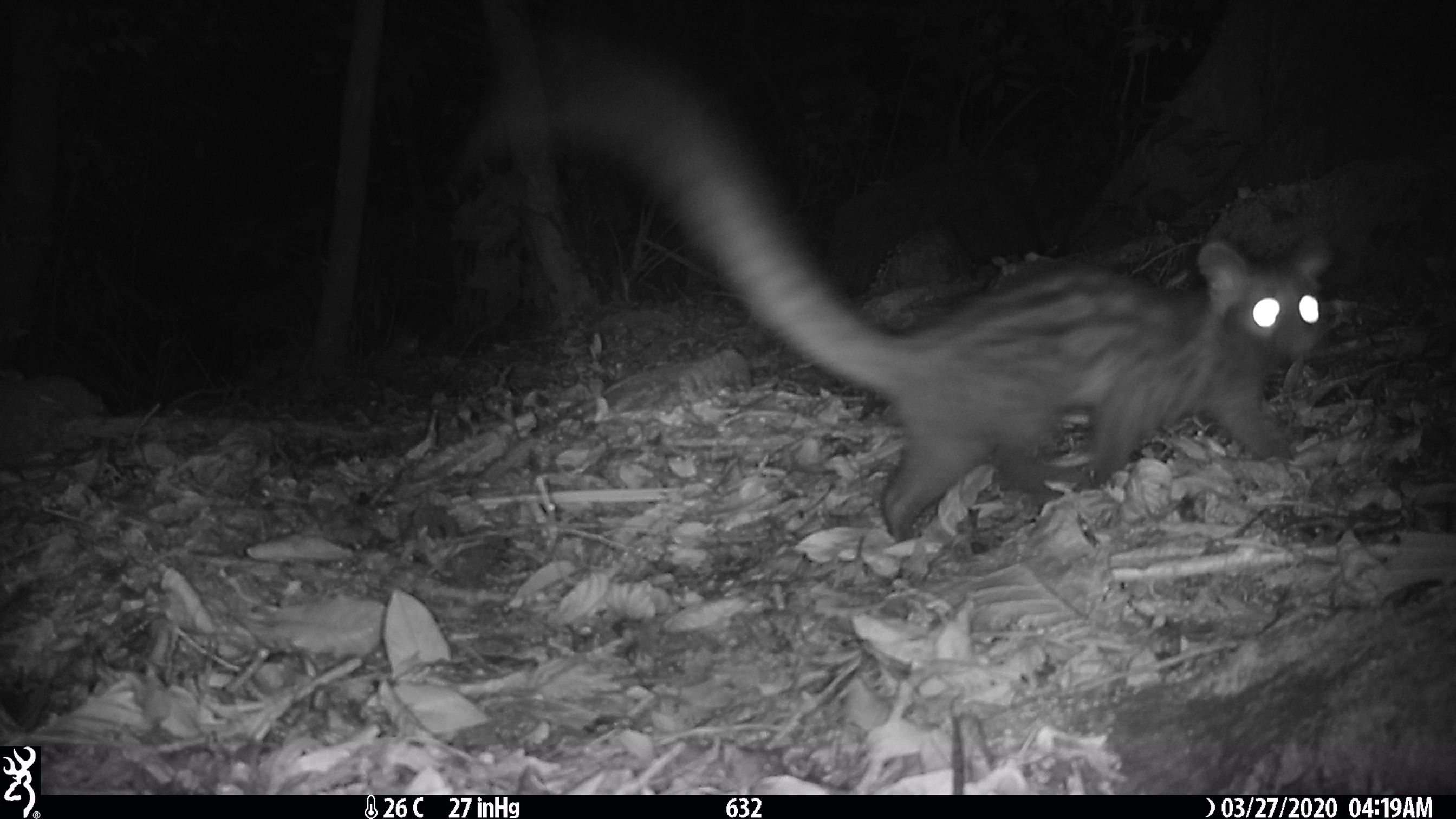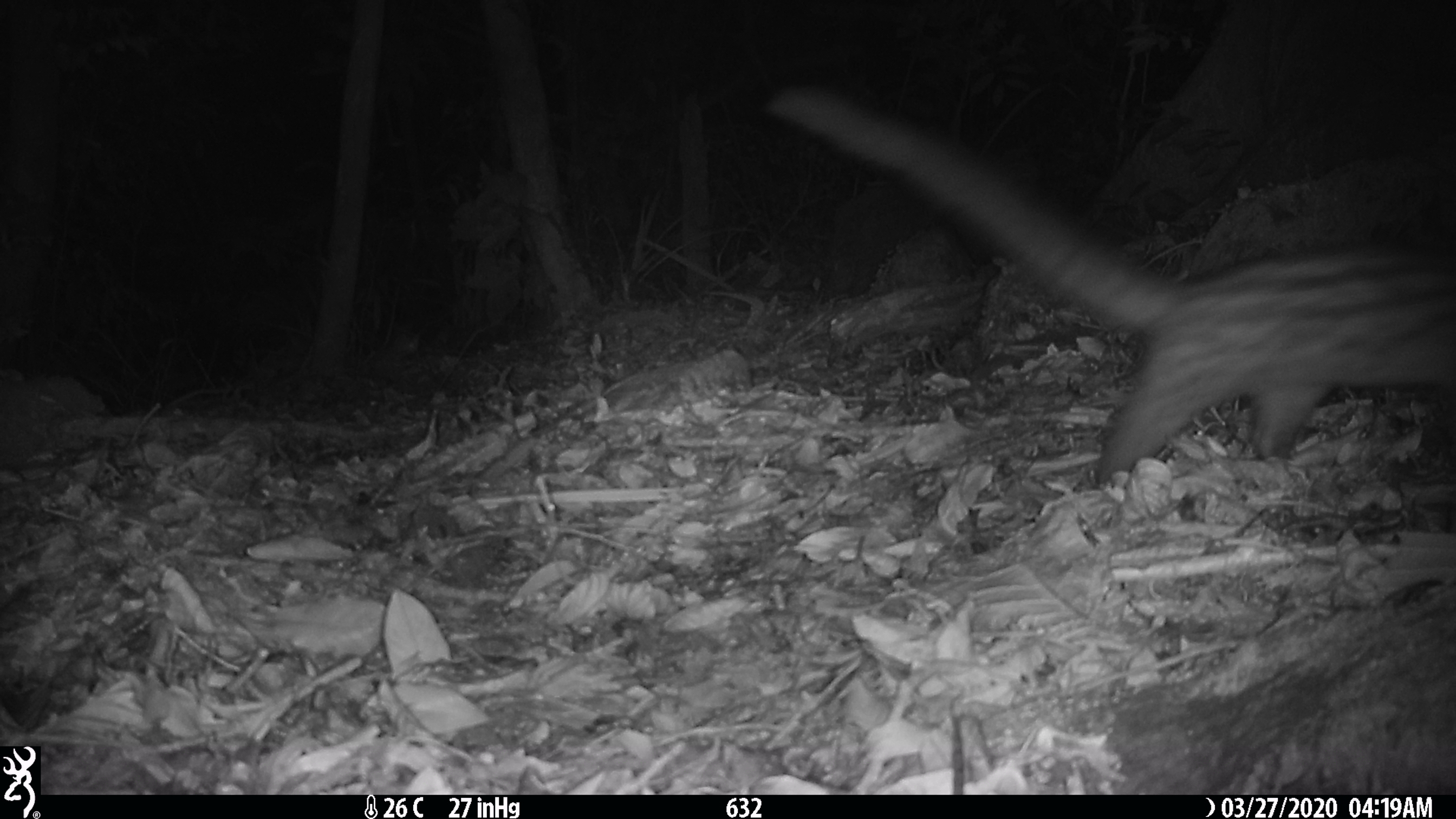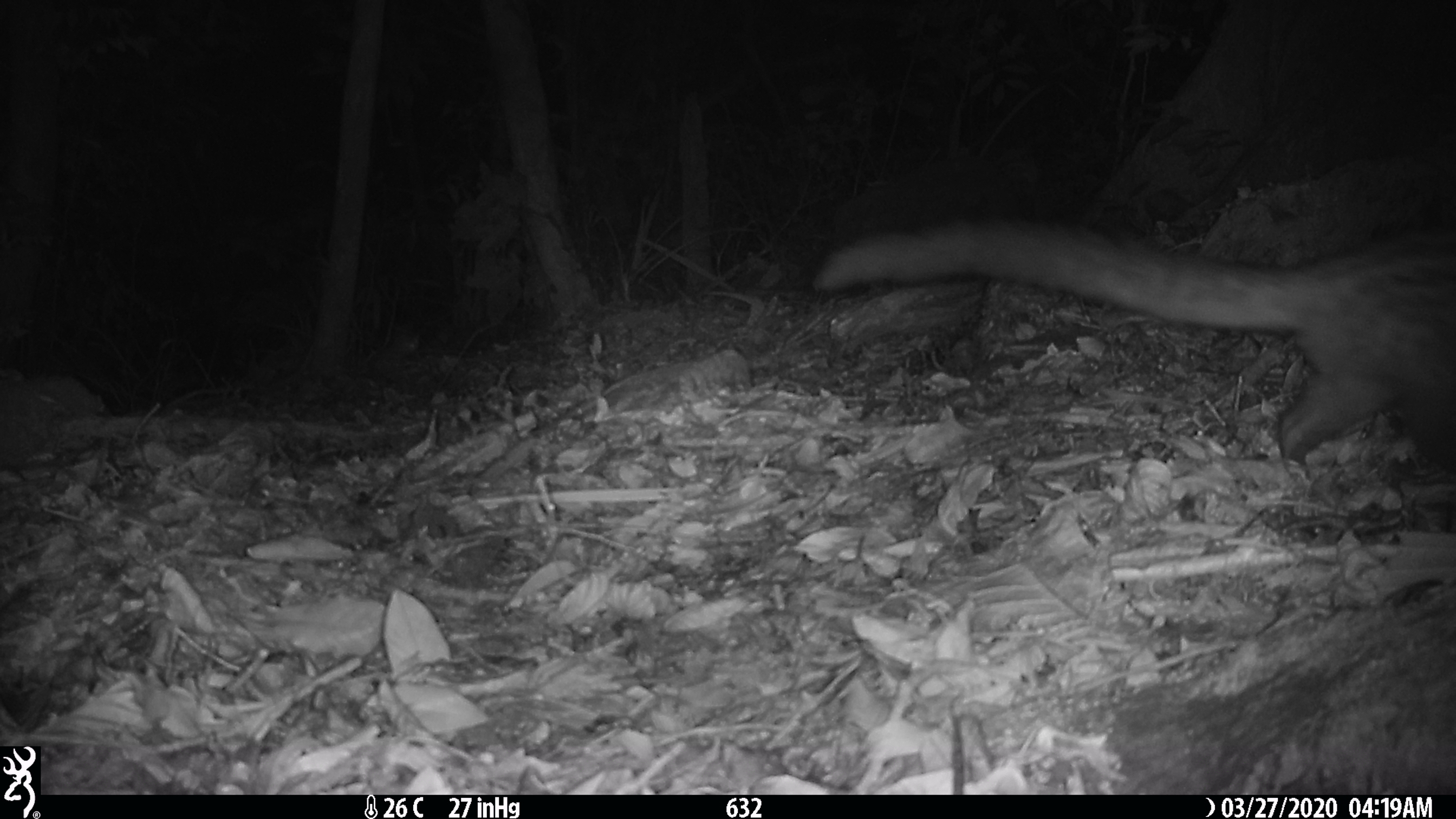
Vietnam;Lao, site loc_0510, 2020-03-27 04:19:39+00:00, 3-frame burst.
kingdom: Animalia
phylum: Chordata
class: Mammalia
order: Carnivora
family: Viverridae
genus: Paradoxurus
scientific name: Paradoxurus hermaphroditus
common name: common palm civet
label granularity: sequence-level